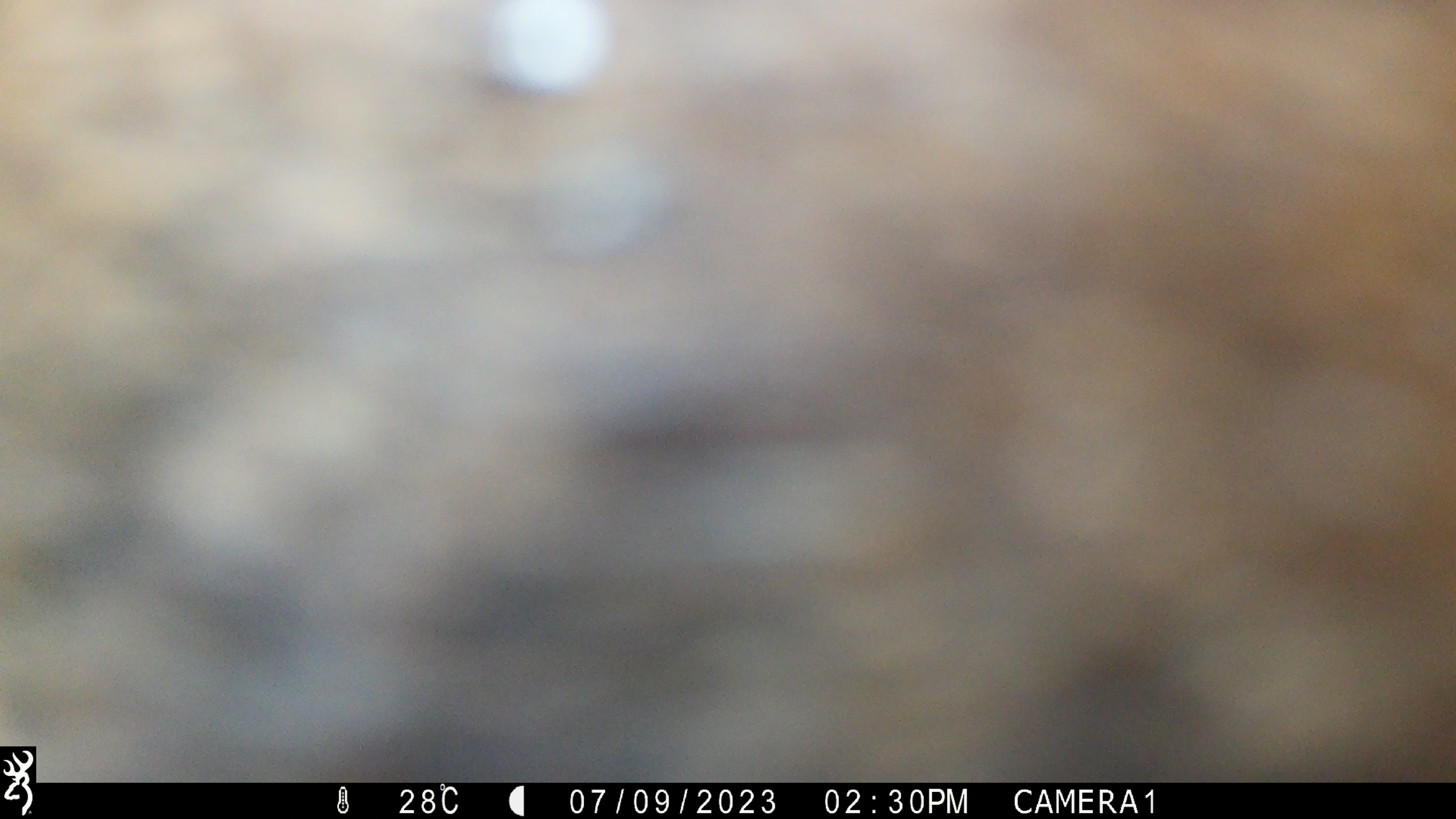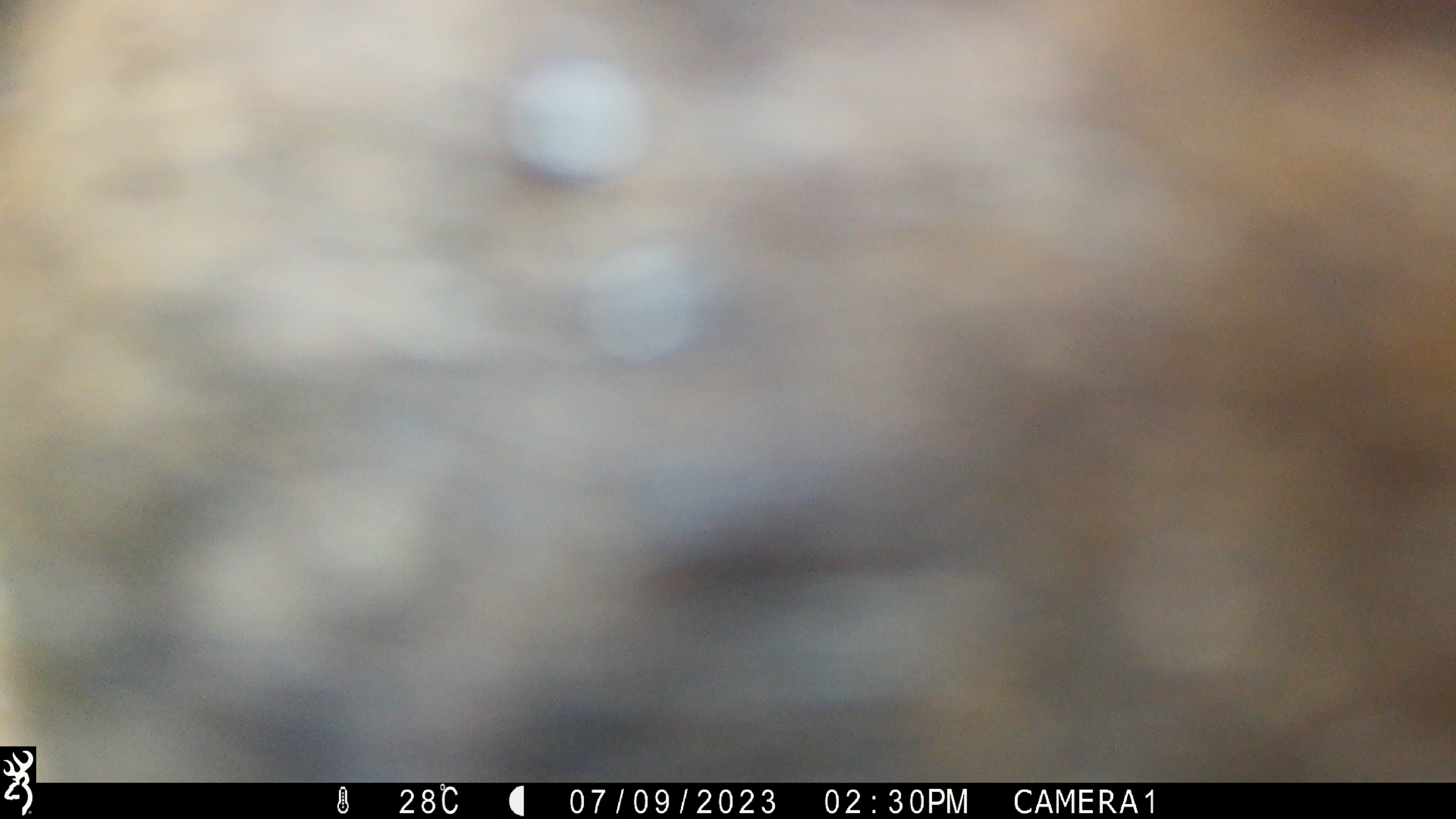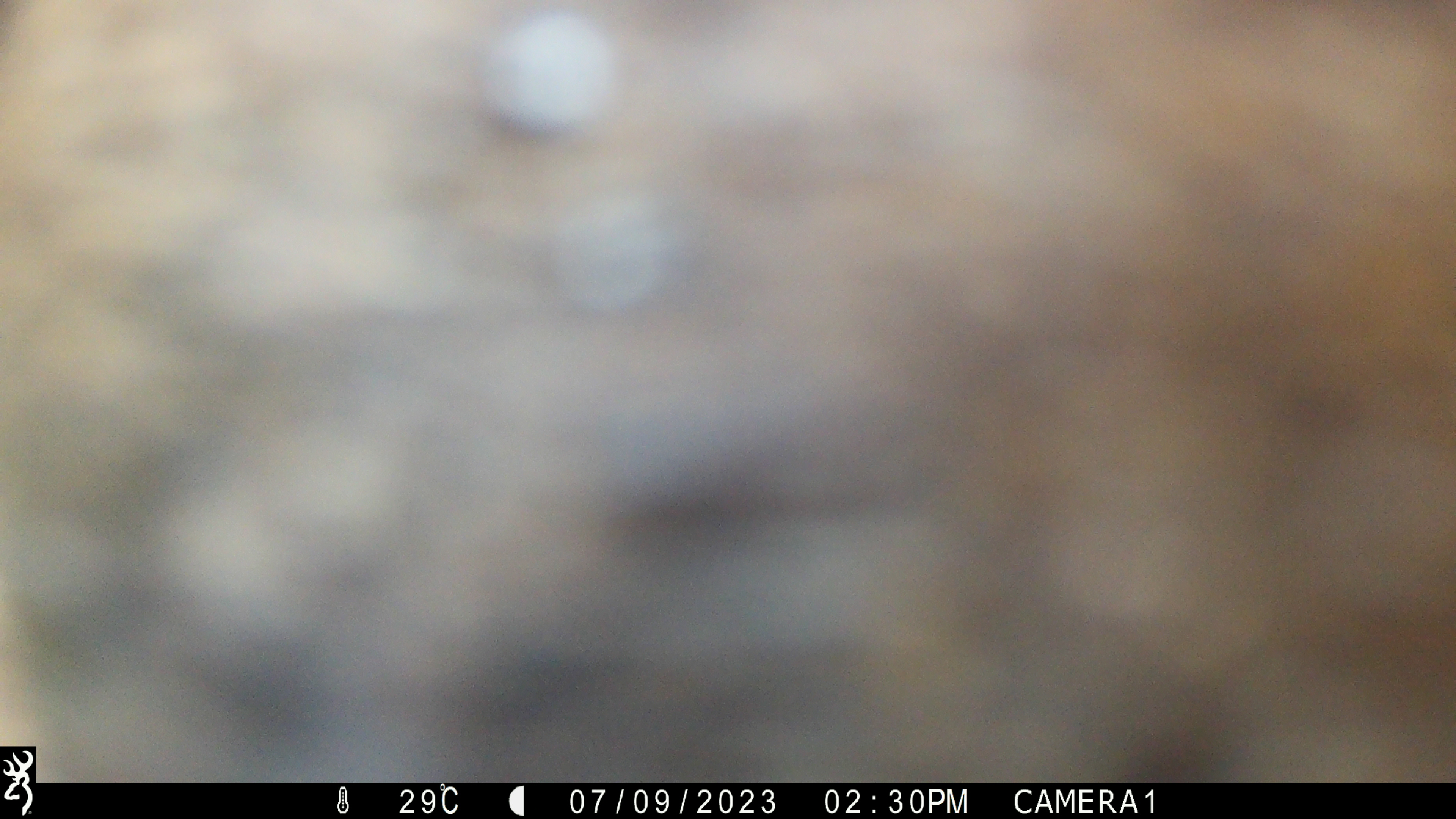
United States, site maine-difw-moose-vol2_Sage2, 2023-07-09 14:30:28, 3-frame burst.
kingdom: Animalia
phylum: Chordata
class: Mammalia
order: Artiodactyla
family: Cervidae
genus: Alces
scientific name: Alces alces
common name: moose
Moose (Alces alces).